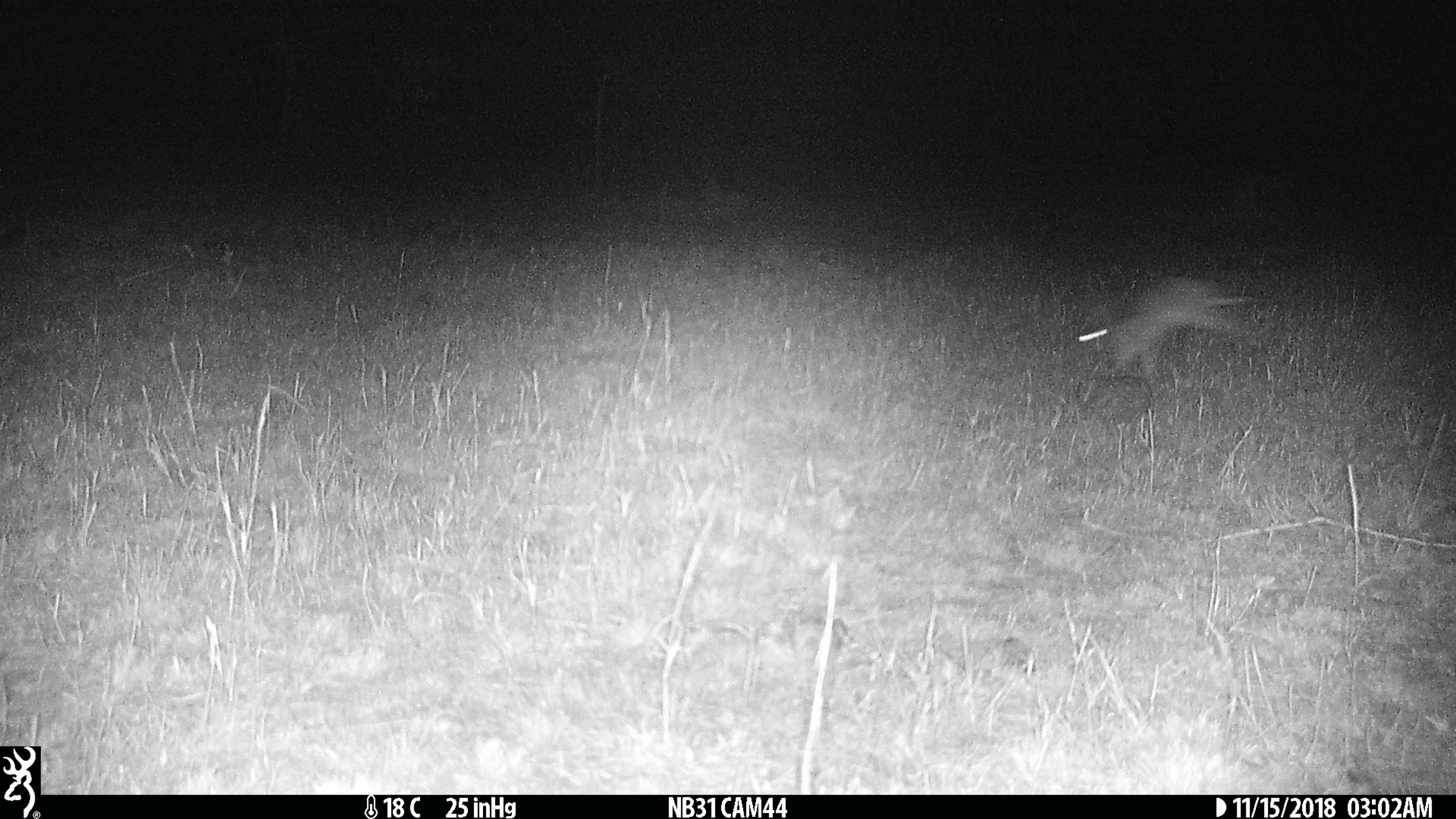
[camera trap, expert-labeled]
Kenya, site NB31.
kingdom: Animalia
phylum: Chordata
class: Mammalia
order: Lagomorpha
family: Leporidae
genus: Lepus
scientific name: Lepus capensis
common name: cape hare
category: hare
Hare (cape hare) (Lepus capensis).